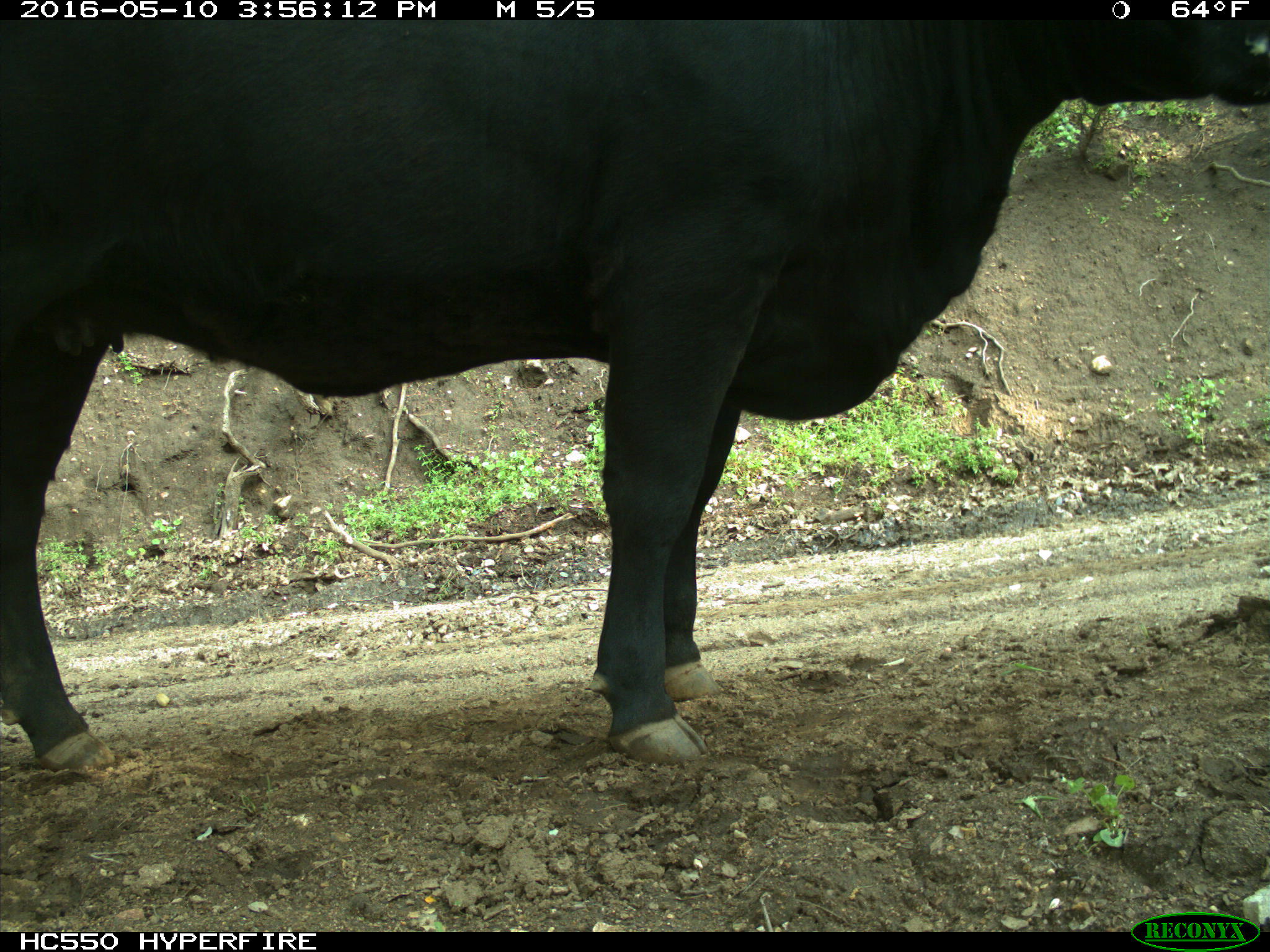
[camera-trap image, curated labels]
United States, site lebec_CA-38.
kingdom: Animalia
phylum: Chordata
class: Mammalia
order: Artiodactyla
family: Bovidae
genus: Bos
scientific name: Bos taurus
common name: domestic cow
Bos taurus (domestic cow).